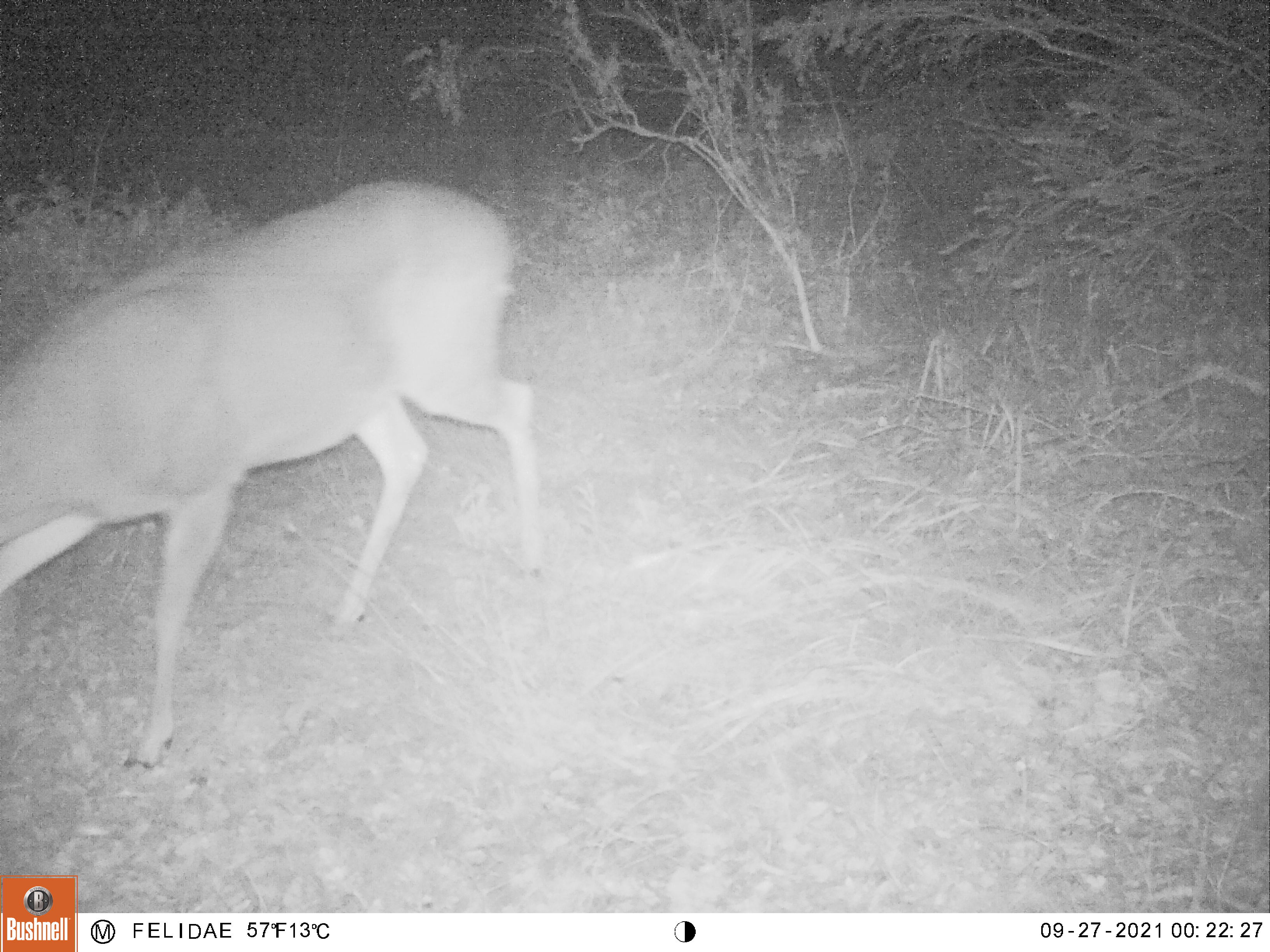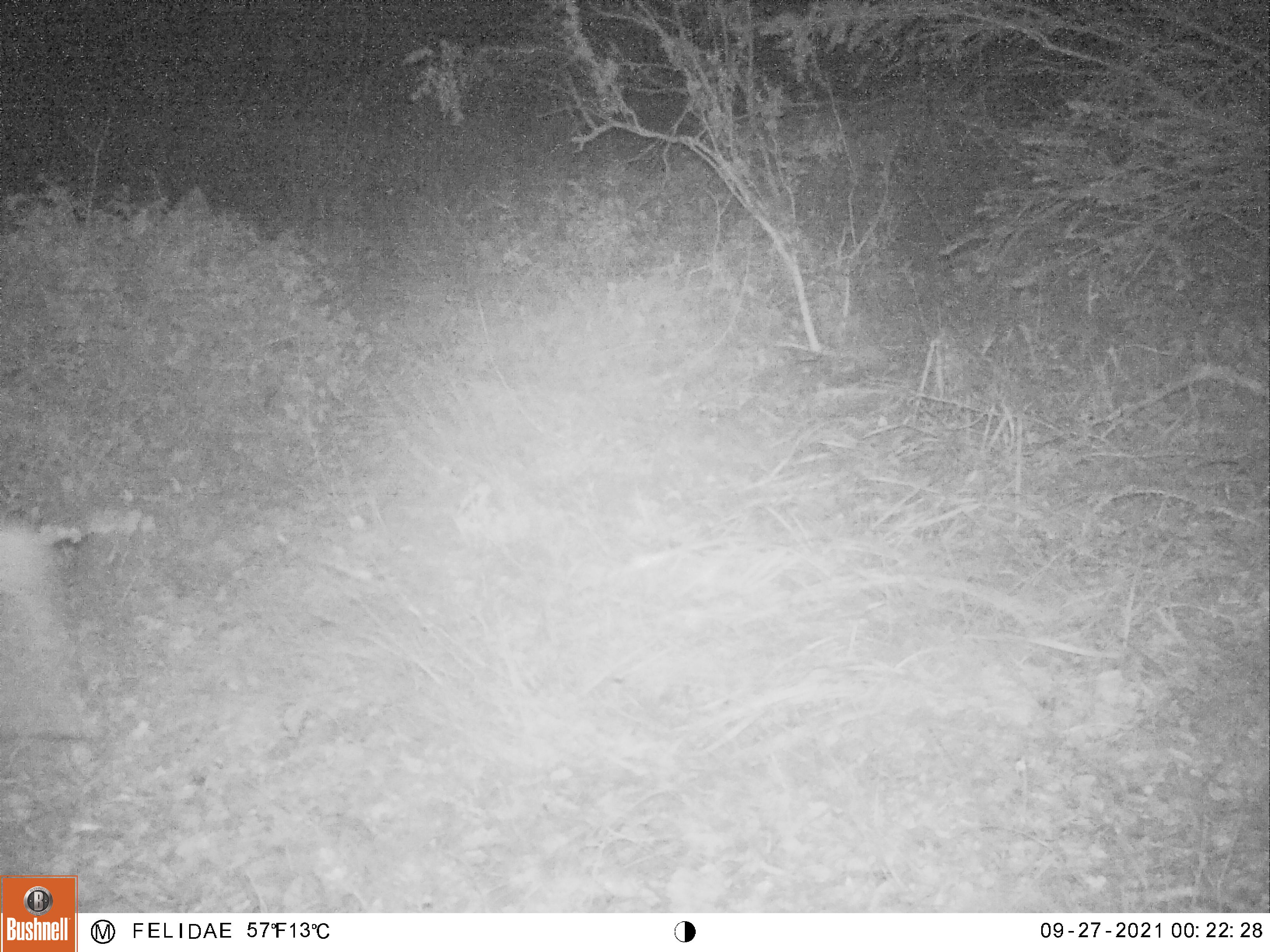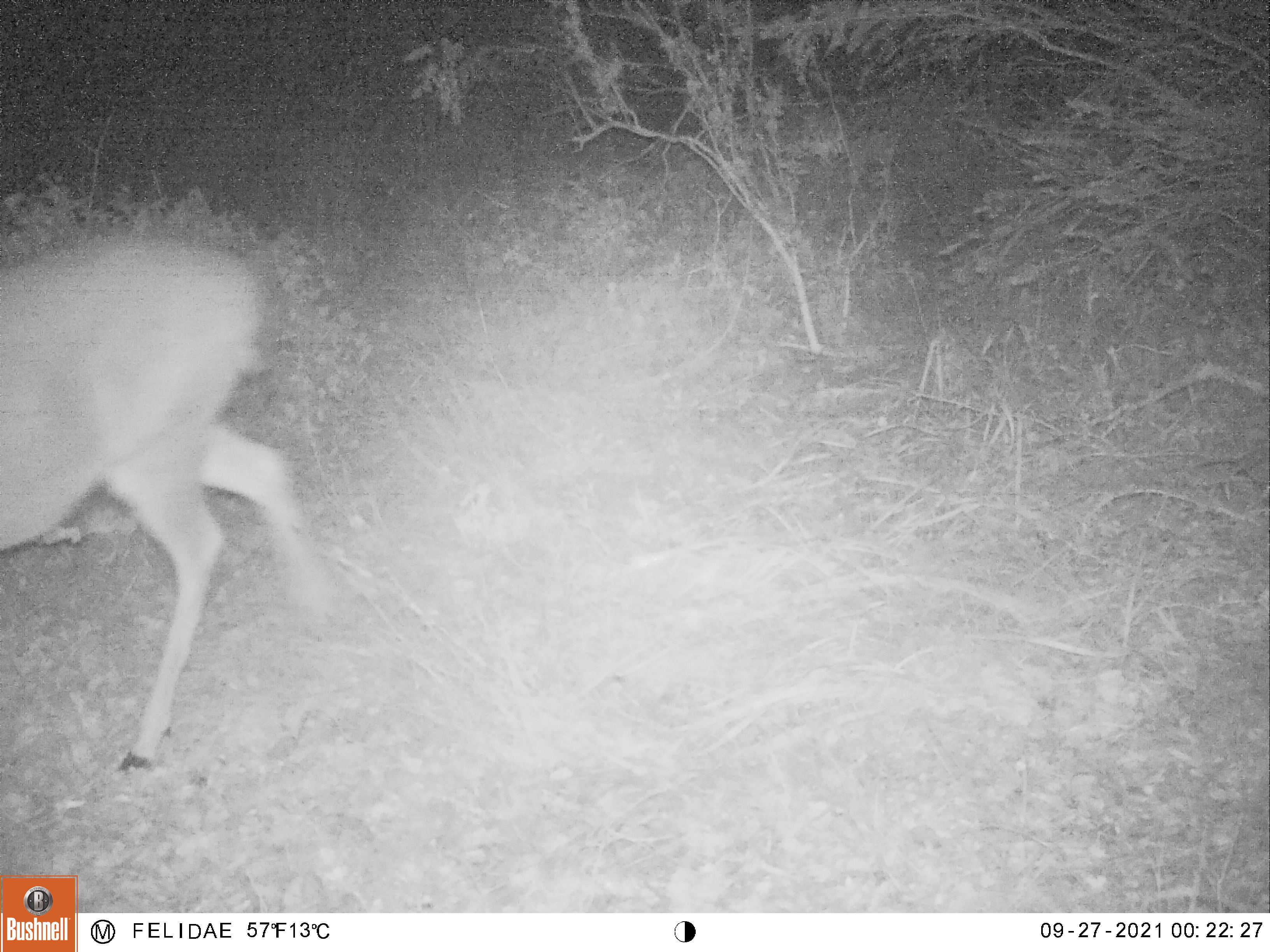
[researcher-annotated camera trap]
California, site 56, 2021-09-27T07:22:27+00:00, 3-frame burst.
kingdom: Animalia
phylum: Chordata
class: Mammalia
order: Artiodactyla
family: Cervidae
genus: Odocoileus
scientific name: Odocoileus hemionus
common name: mule deer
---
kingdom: Animalia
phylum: Chordata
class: Mammalia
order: Carnivora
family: Canidae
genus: Urocyon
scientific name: Urocyon cinereoargenteus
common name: gray fox